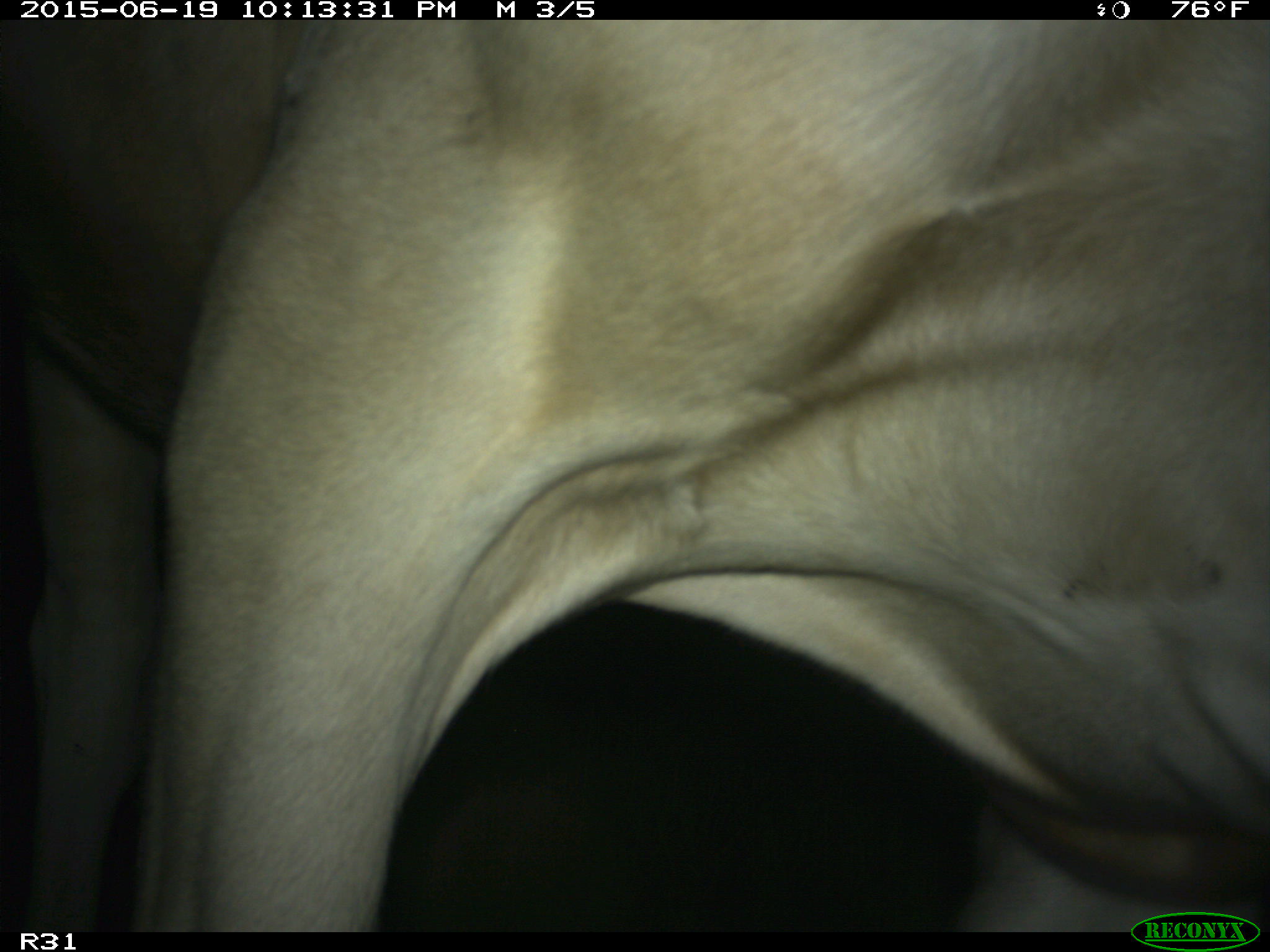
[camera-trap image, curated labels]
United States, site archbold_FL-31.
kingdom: Animalia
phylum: Chordata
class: Mammalia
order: Artiodactyla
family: Bovidae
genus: Bos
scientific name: Bos taurus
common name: domestic cow